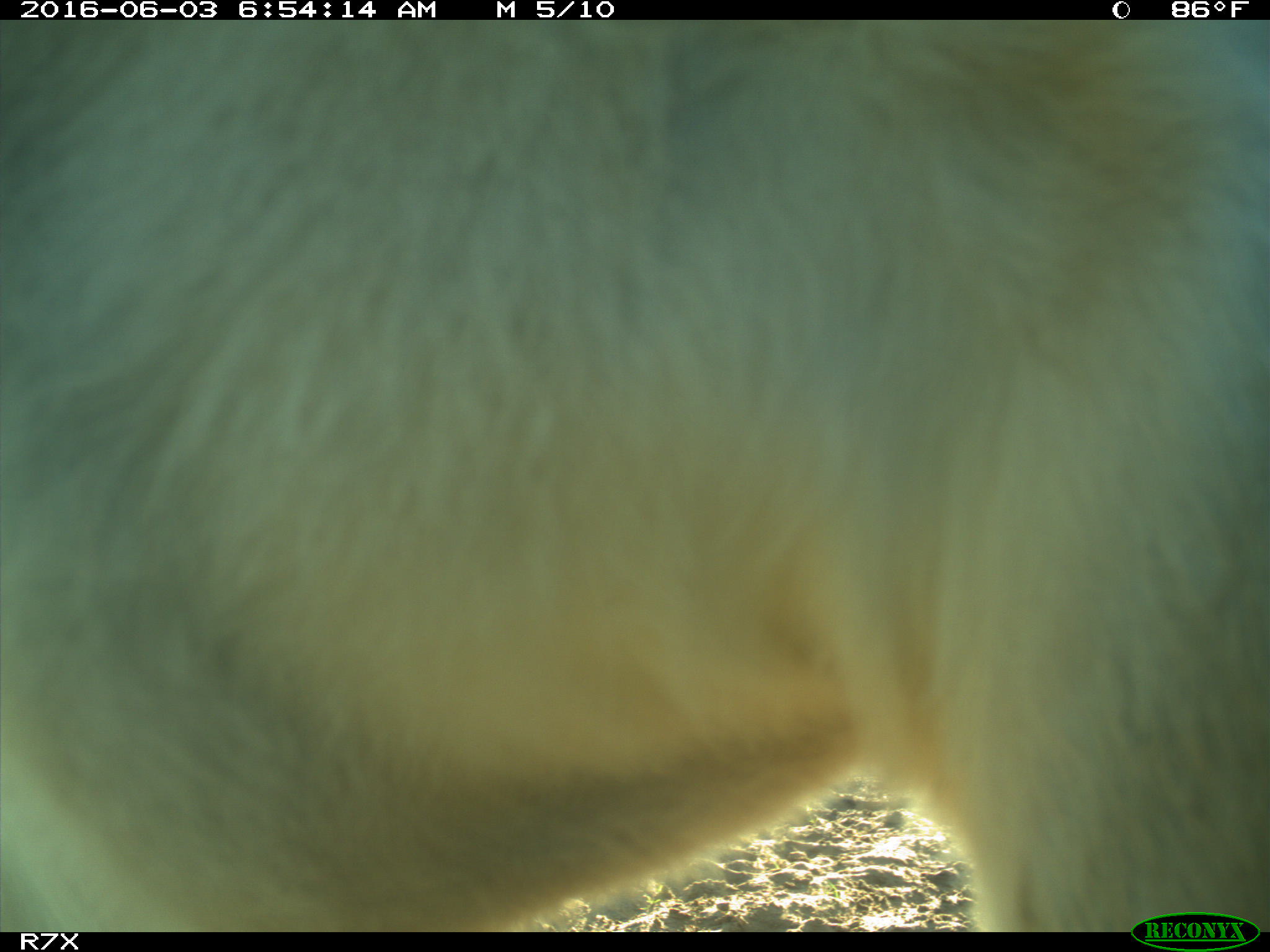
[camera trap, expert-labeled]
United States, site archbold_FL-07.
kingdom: Animalia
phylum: Chordata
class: Mammalia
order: Artiodactyla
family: Bovidae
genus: Bos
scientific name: Bos taurus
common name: domestic cow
Bos taurus (domestic cow).